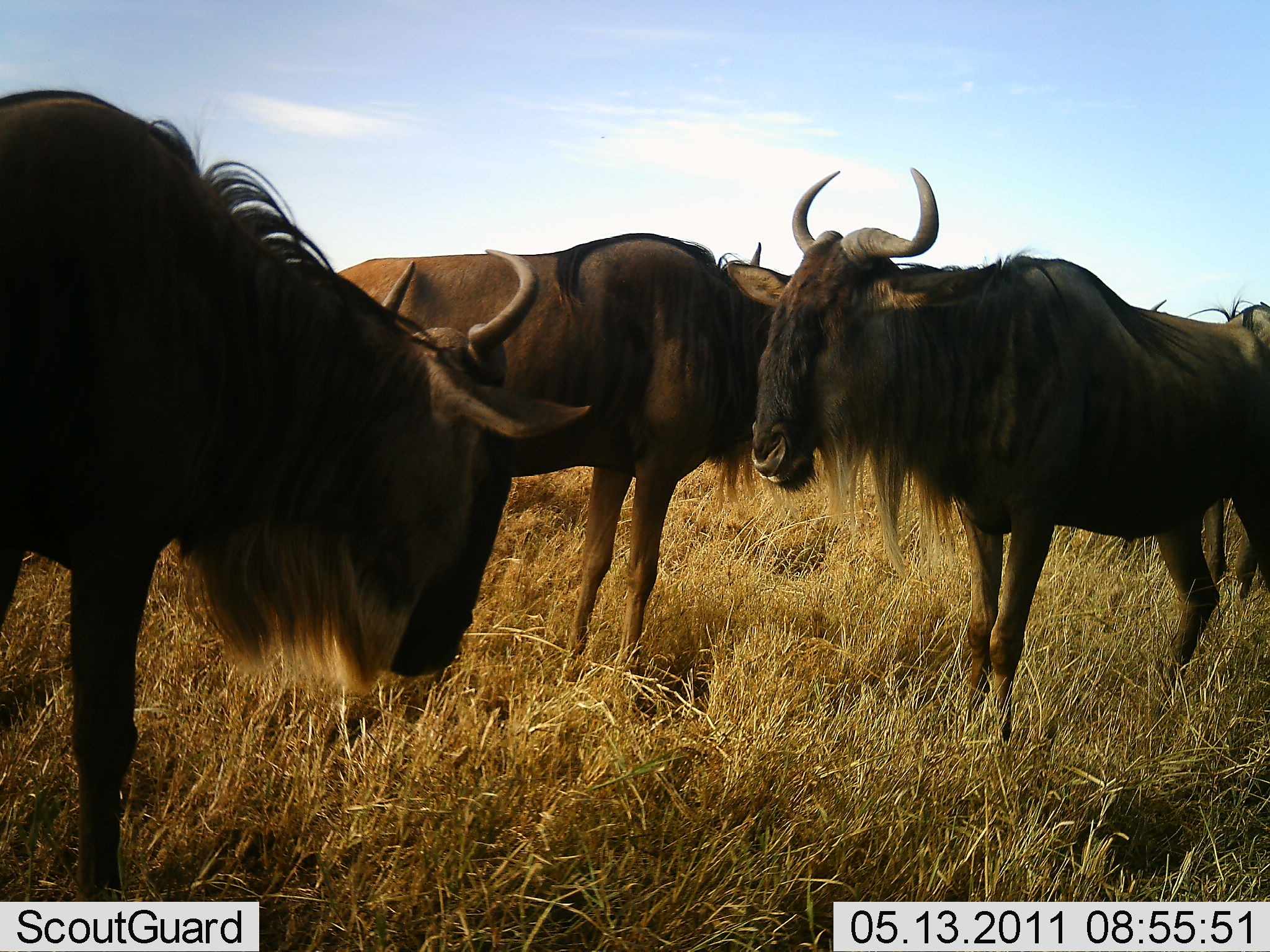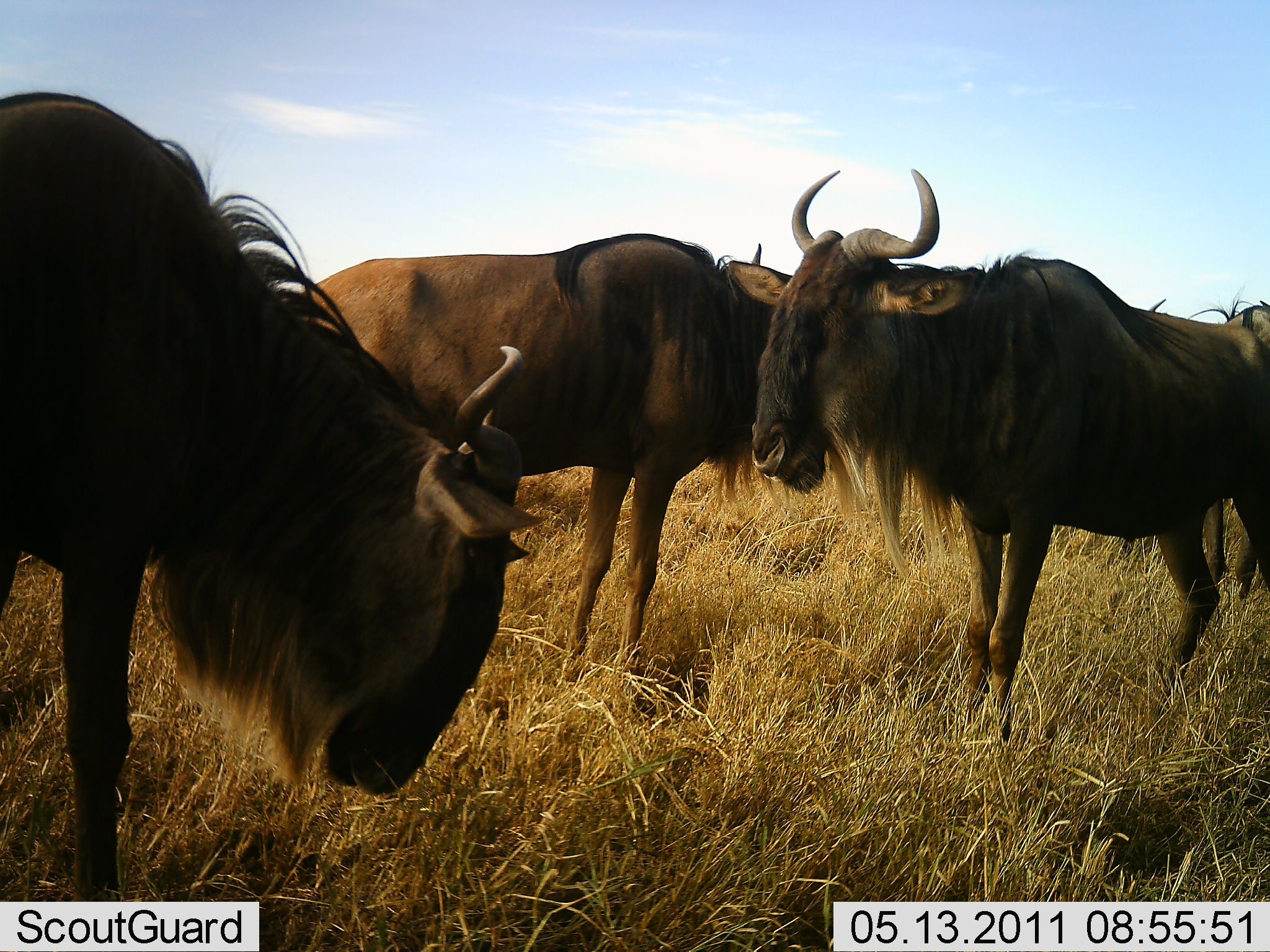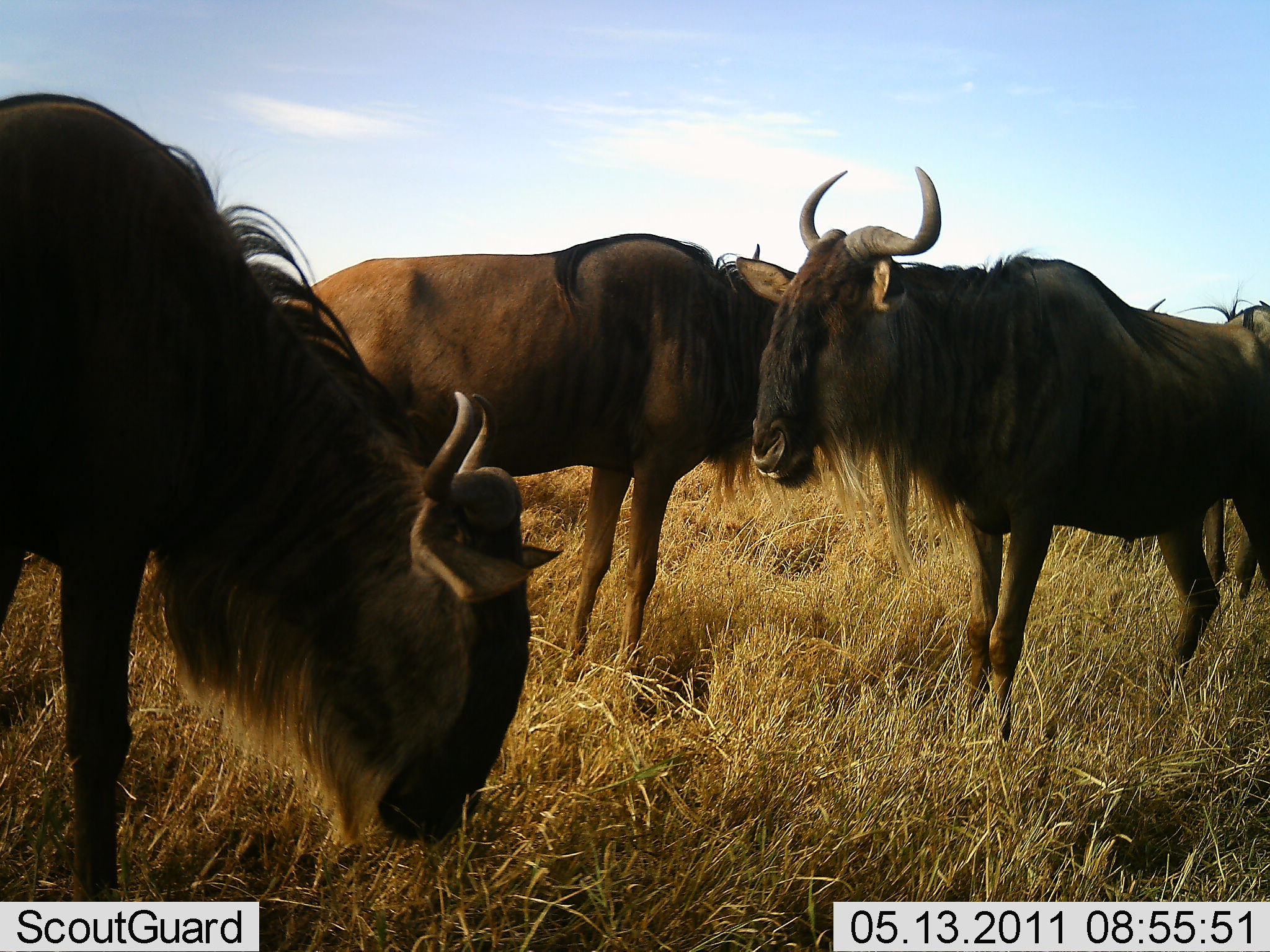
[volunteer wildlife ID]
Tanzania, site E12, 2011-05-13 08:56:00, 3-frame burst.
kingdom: Animalia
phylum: Chordata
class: Mammalia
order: Artiodactyla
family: Bovidae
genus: Connochaetes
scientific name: Connochaetes taurinus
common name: blue wildebeest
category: wildebeest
Wildebeest (blue wildebeest) (Connochaetes taurinus), count 4. Behavior (volunteer vote fractions): standing 100%, resting 0%, moving 0%, interacting 0%. Young present (vote fraction): 0%. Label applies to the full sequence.